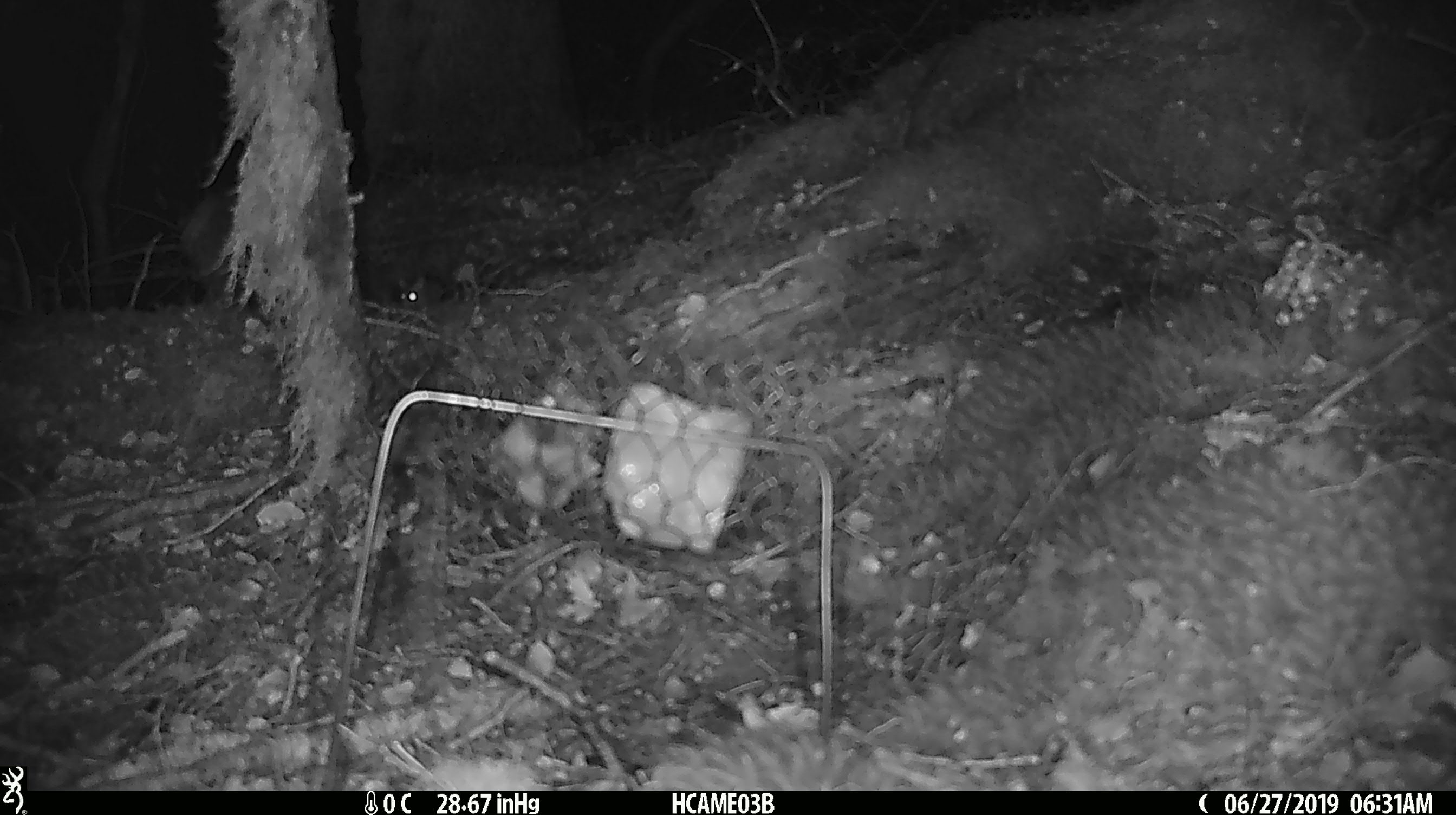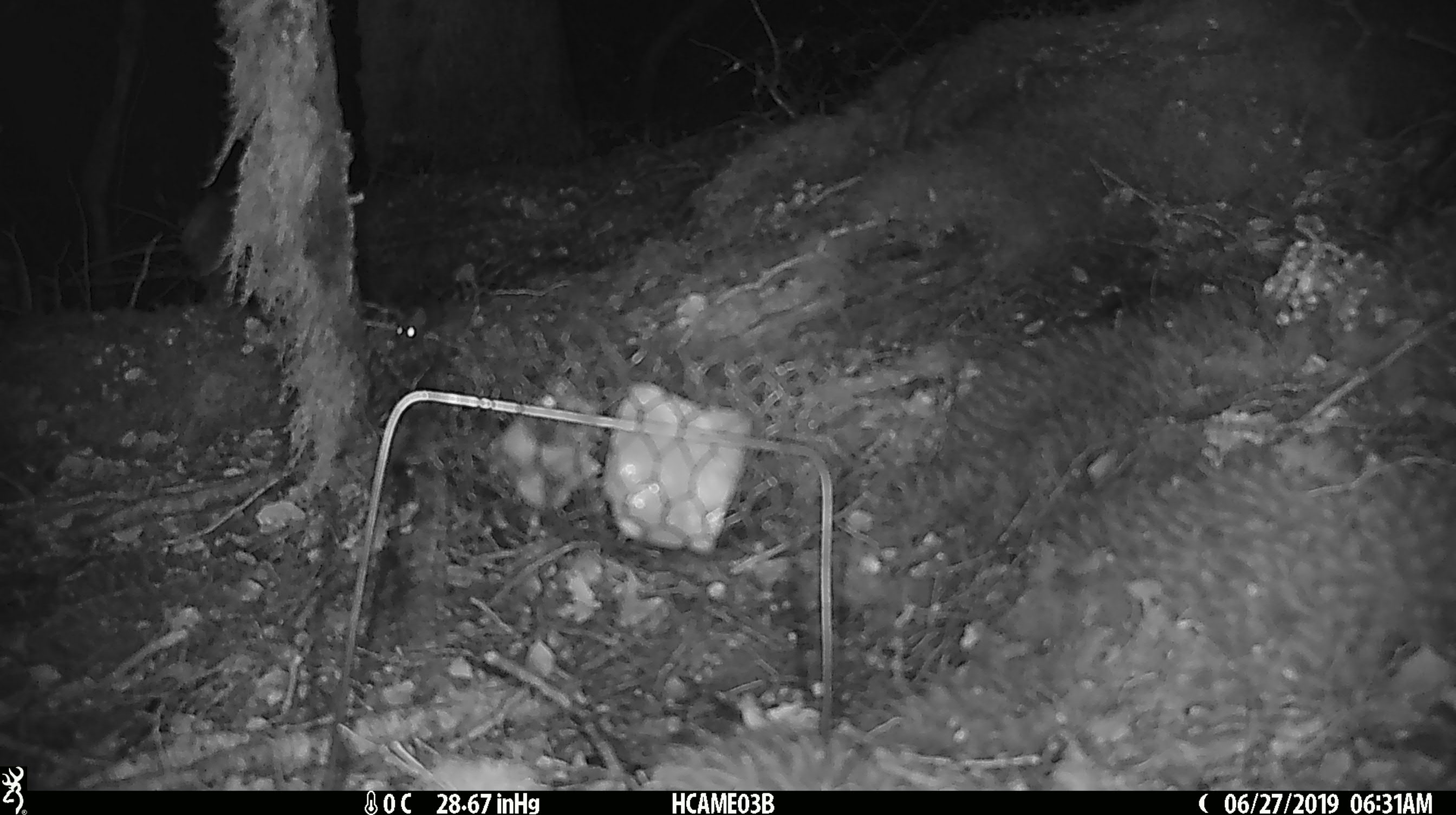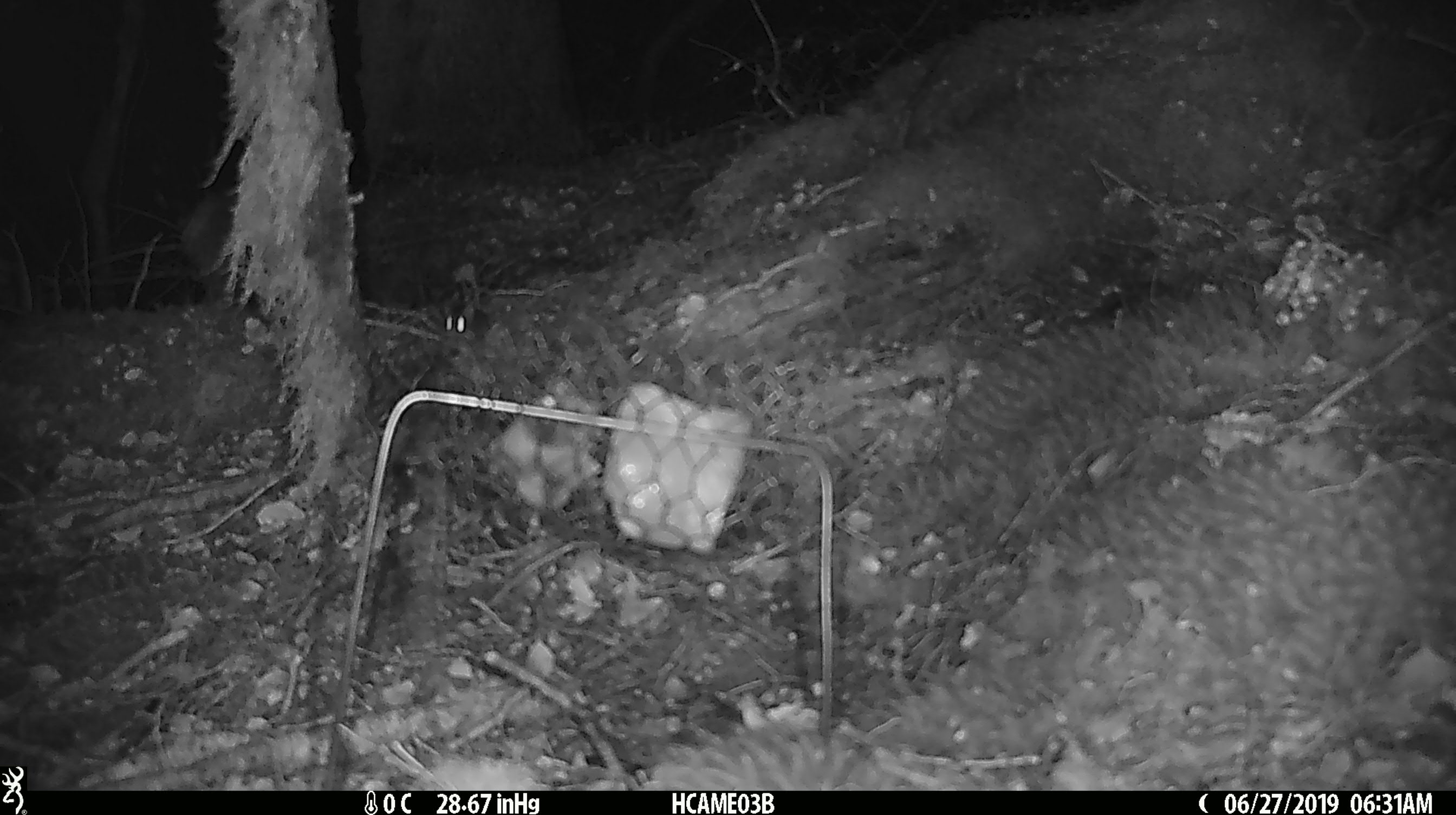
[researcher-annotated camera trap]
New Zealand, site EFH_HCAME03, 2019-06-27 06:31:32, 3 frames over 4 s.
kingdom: Animalia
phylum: Chordata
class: Mammalia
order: Rodentia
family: Muridae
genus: Mus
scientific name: Mus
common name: mouse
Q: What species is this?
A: Mouse (Mus).